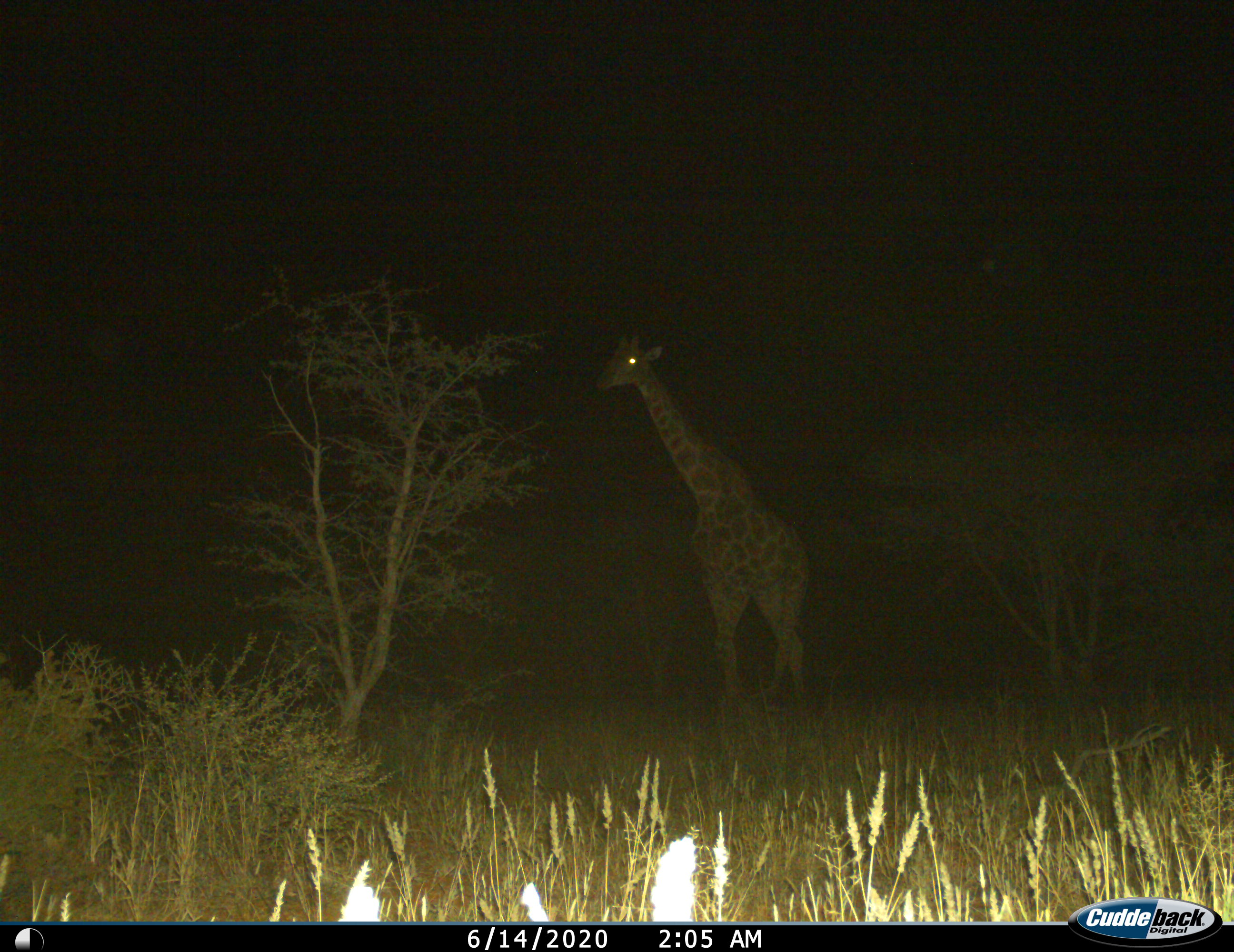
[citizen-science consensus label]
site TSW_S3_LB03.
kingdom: Animalia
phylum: Chordata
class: Mammalia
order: Artiodactyla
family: Giraffidae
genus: Giraffa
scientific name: Giraffa camelopardalis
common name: giraffe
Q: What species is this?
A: Giraffe (Giraffa camelopardalis).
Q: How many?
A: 1.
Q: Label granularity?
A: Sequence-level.